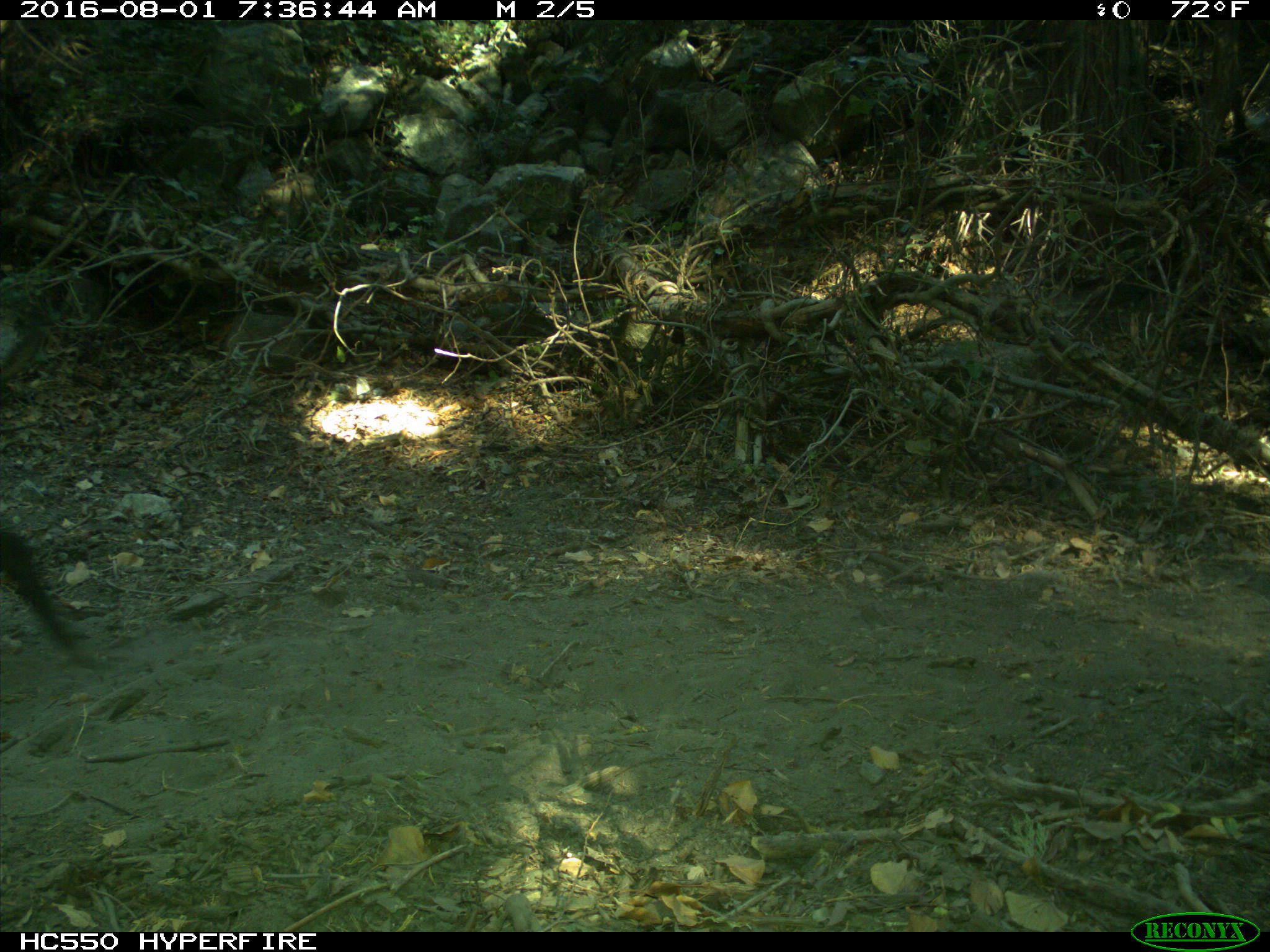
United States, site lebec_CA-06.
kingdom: Animalia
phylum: Chordata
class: Mammalia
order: Artiodactyla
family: Suidae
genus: Sus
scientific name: Sus scrofa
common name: wild boar